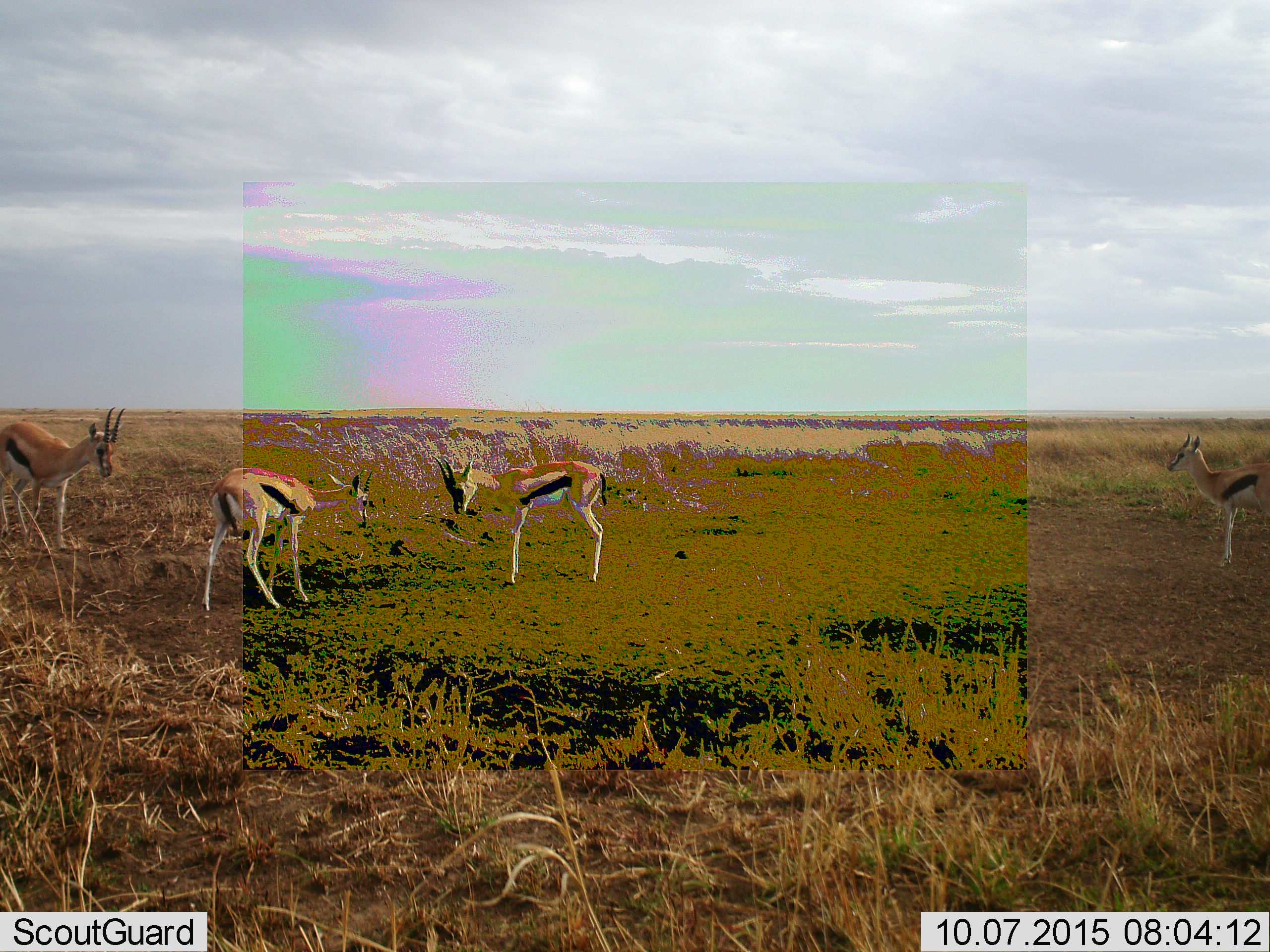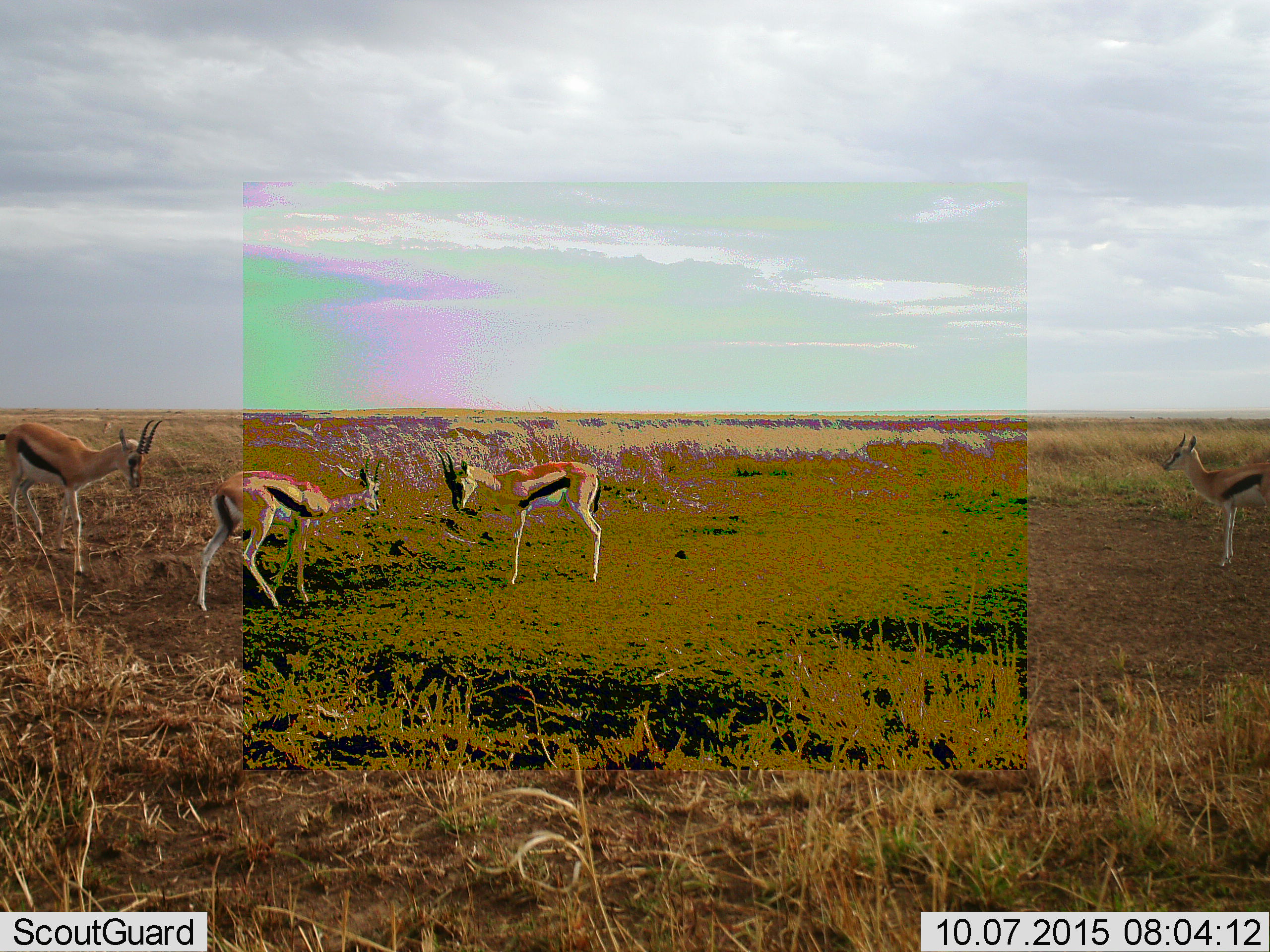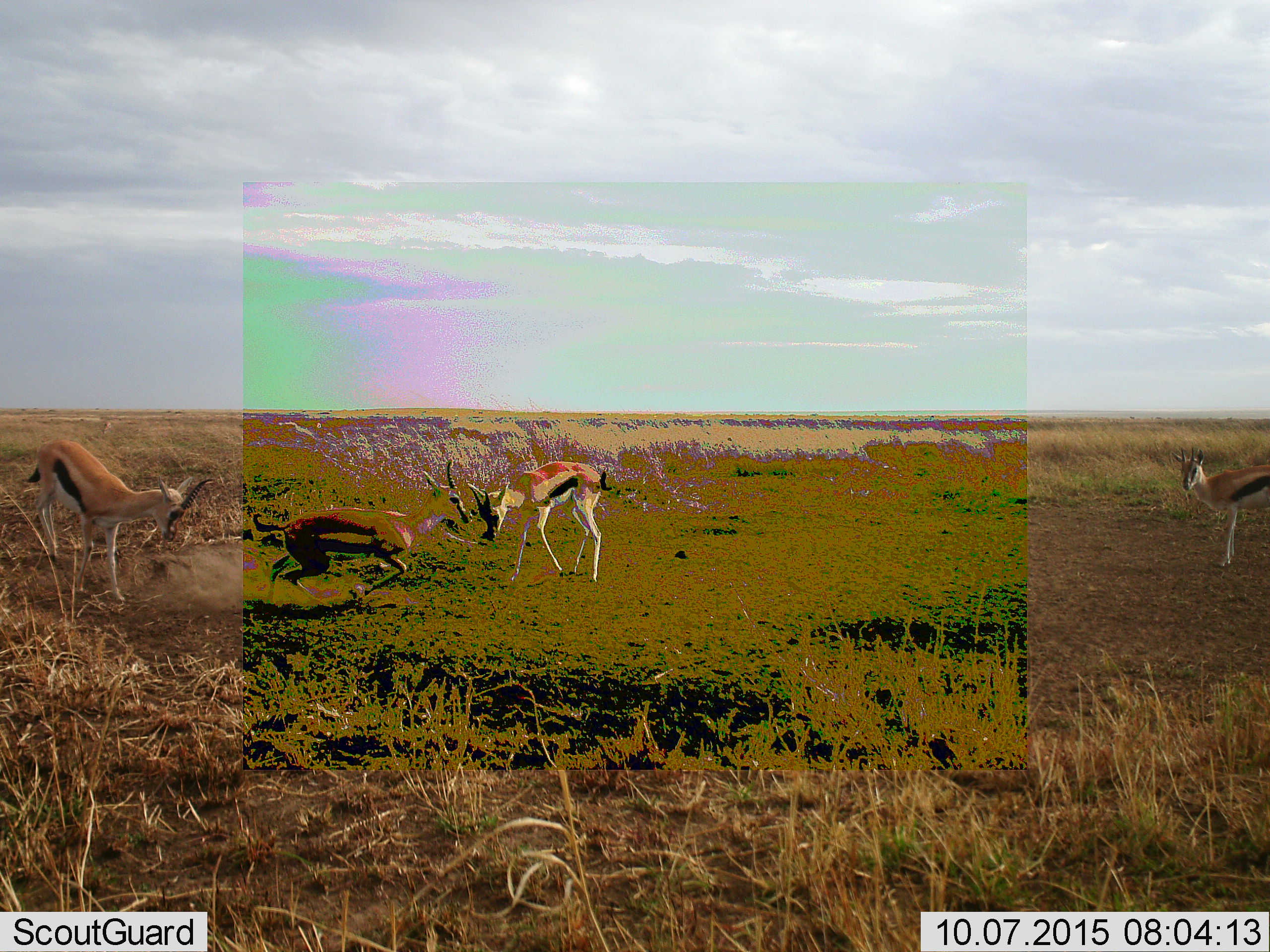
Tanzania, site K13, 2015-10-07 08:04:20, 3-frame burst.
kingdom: Animalia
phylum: Chordata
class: Mammalia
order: Artiodactyla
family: Bovidae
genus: Eudorcas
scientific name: Eudorcas thomsonii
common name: thomson's gazelle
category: gazellethomsons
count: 4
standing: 67%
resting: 0%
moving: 89%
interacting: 78%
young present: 11%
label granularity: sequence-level